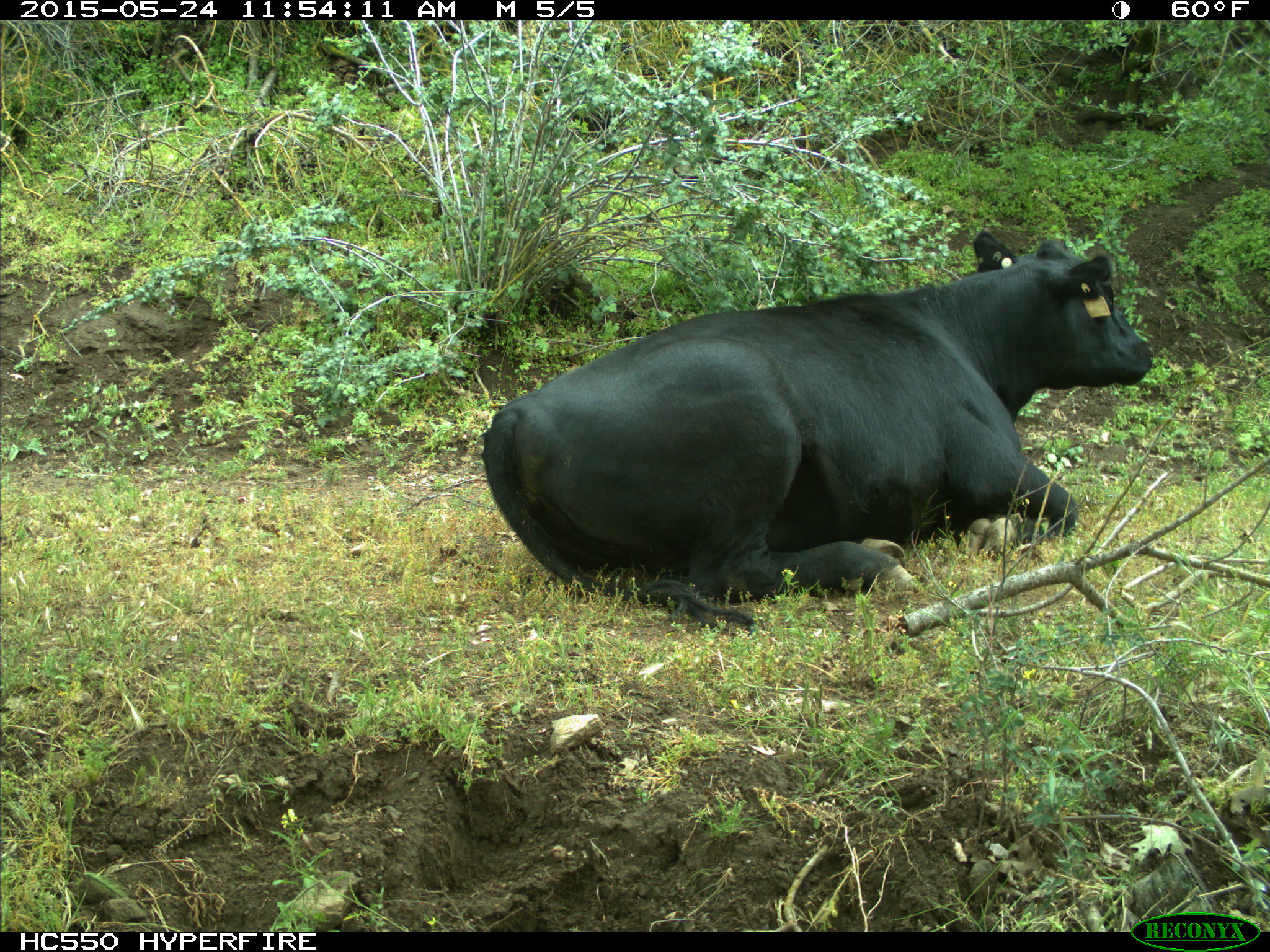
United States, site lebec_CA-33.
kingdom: Animalia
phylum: Chordata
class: Mammalia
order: Artiodactyla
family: Bovidae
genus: Bos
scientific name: Bos taurus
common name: domestic cow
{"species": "Bos taurus (domestic cow)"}